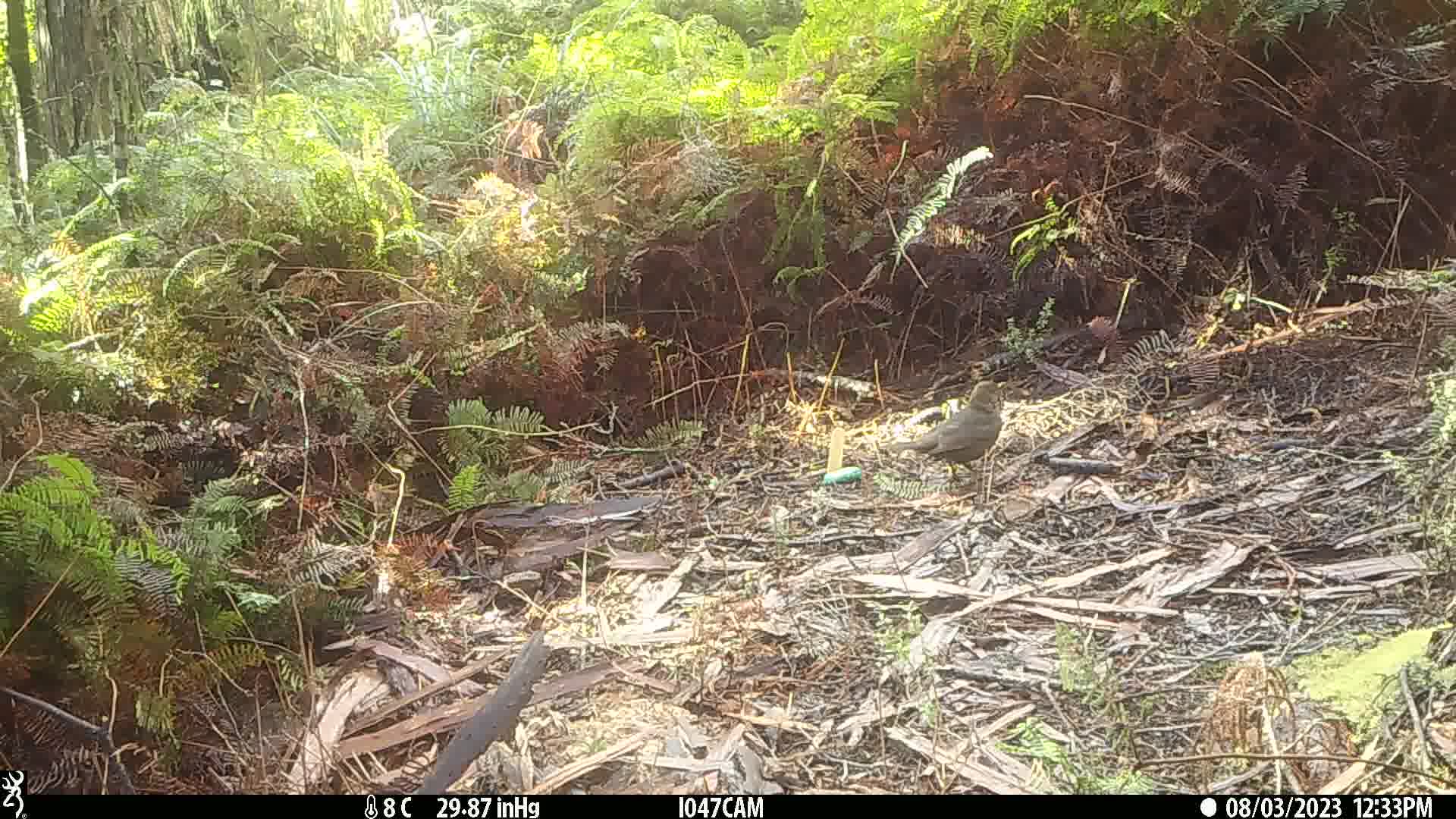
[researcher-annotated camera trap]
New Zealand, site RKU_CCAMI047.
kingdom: Animalia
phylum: Chordata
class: Aves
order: Passeriformes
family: Turdidae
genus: Turdus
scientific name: Turdus merula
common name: eurasian blackbird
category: blackbird